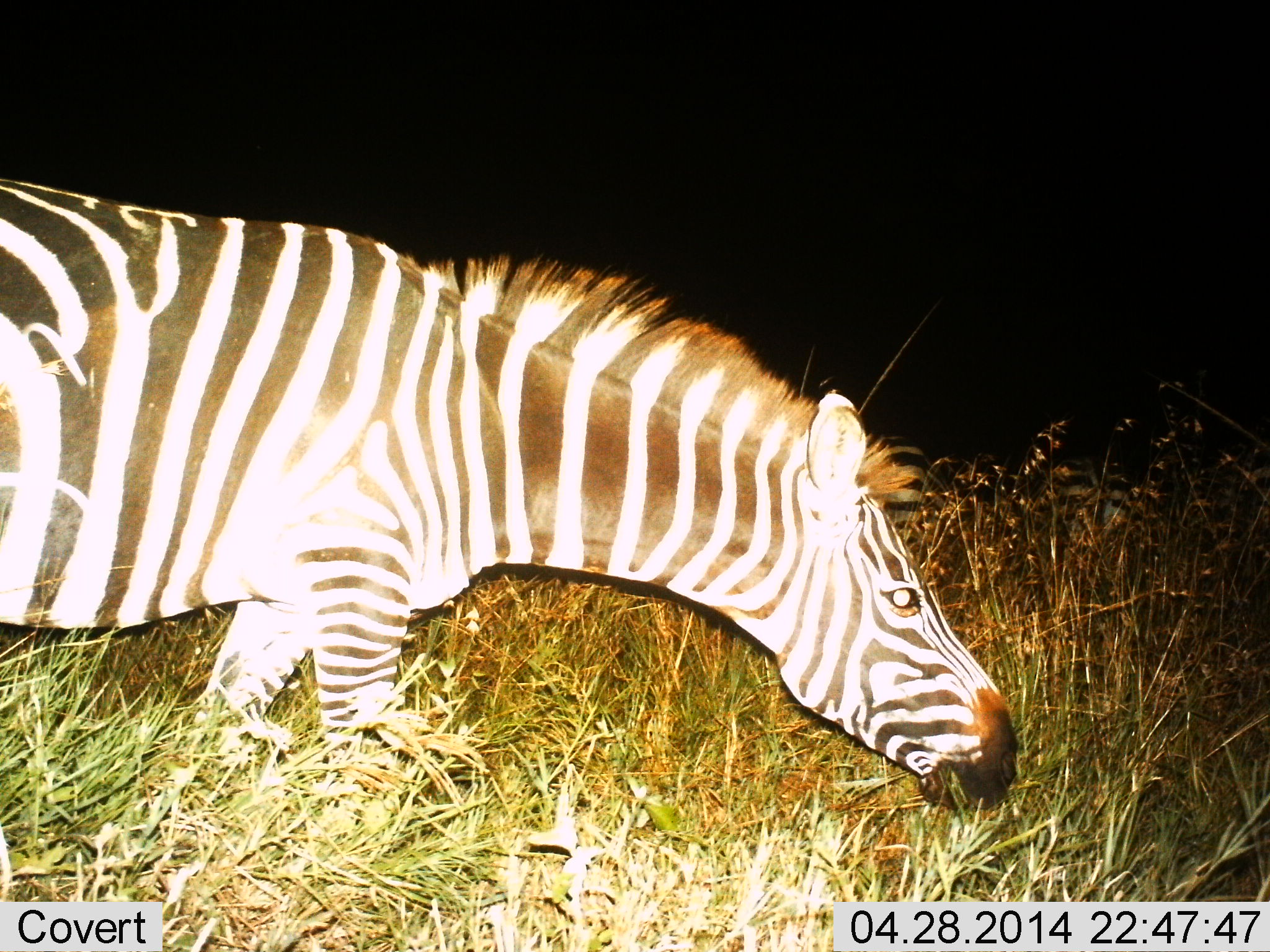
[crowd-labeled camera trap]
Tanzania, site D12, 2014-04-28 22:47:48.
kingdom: Animalia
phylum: Chordata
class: Mammalia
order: Perissodactyla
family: Equidae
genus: Equus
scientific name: Equus quagga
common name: plains zebra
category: zebra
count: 1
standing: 10%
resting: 0%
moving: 10%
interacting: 0%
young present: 0%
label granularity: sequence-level